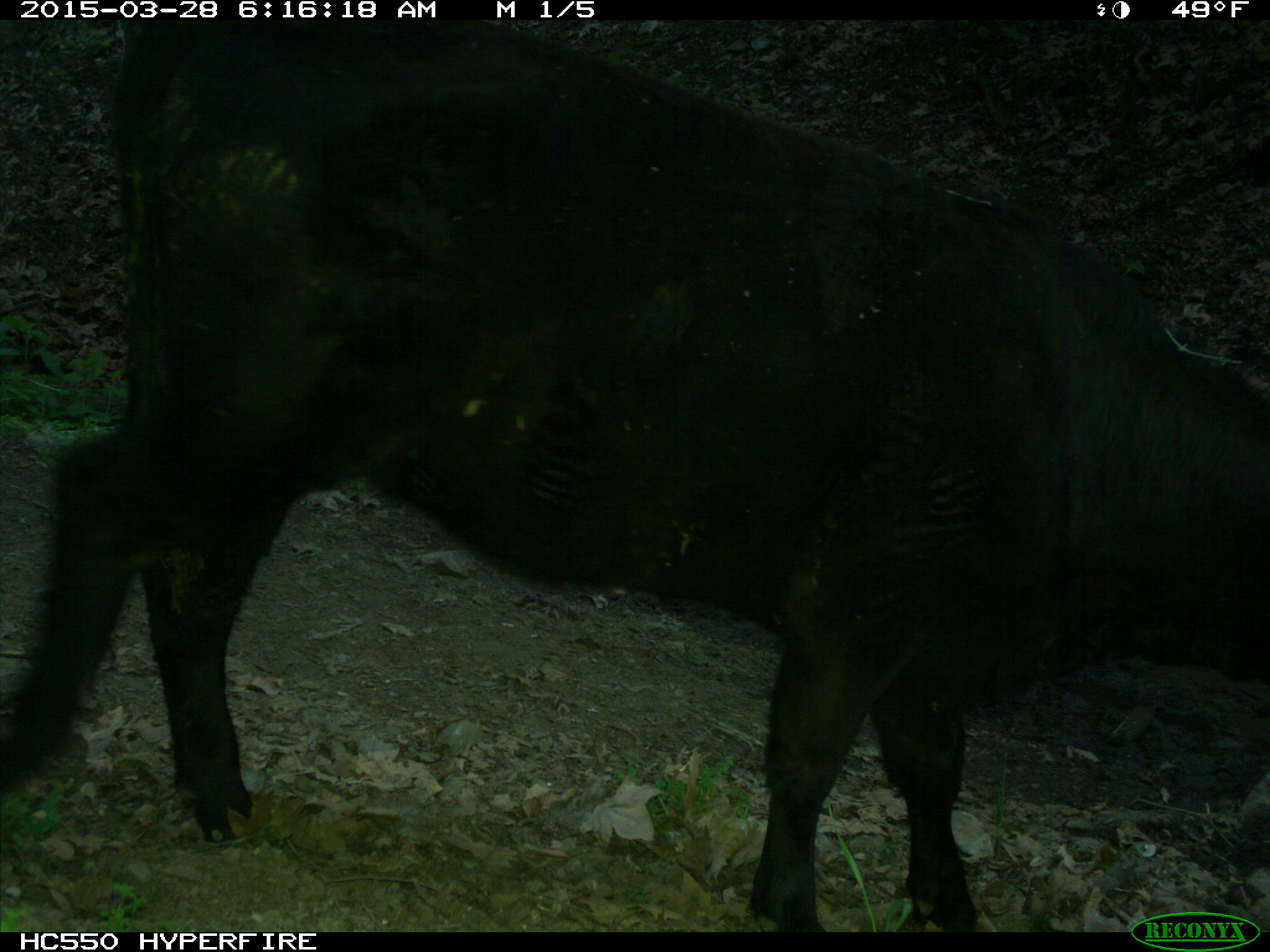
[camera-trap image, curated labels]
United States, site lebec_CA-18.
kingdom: Animalia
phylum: Chordata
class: Mammalia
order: Artiodactyla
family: Bovidae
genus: Bos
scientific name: Bos taurus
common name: domestic cow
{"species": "Bos taurus (domestic cow)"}